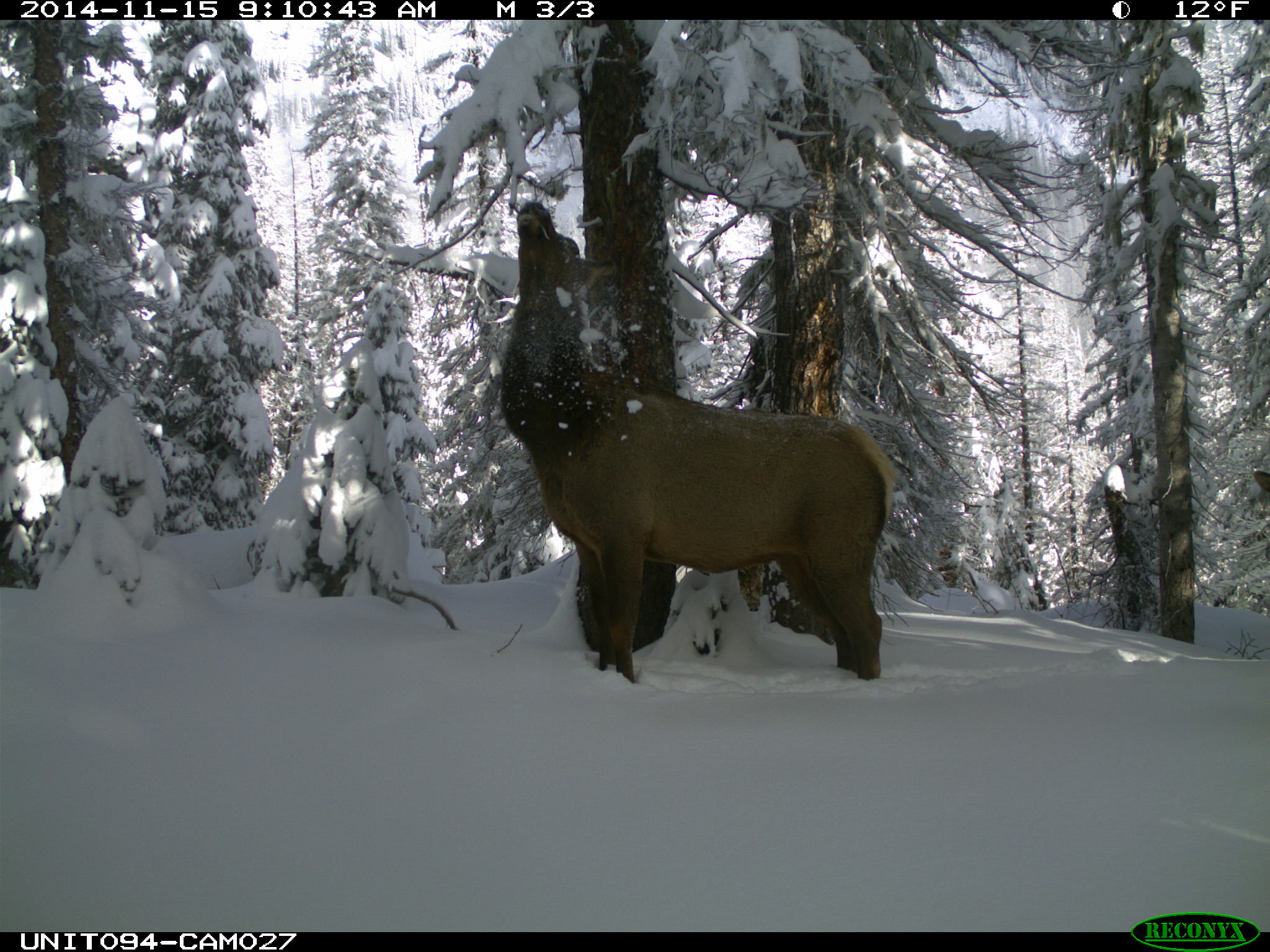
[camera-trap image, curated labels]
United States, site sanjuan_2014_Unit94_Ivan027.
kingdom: Animalia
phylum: Chordata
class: Mammalia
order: Artiodactyla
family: Cervidae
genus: Cervus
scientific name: Cervus elaphus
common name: red deer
Cervus elaphus (red deer).